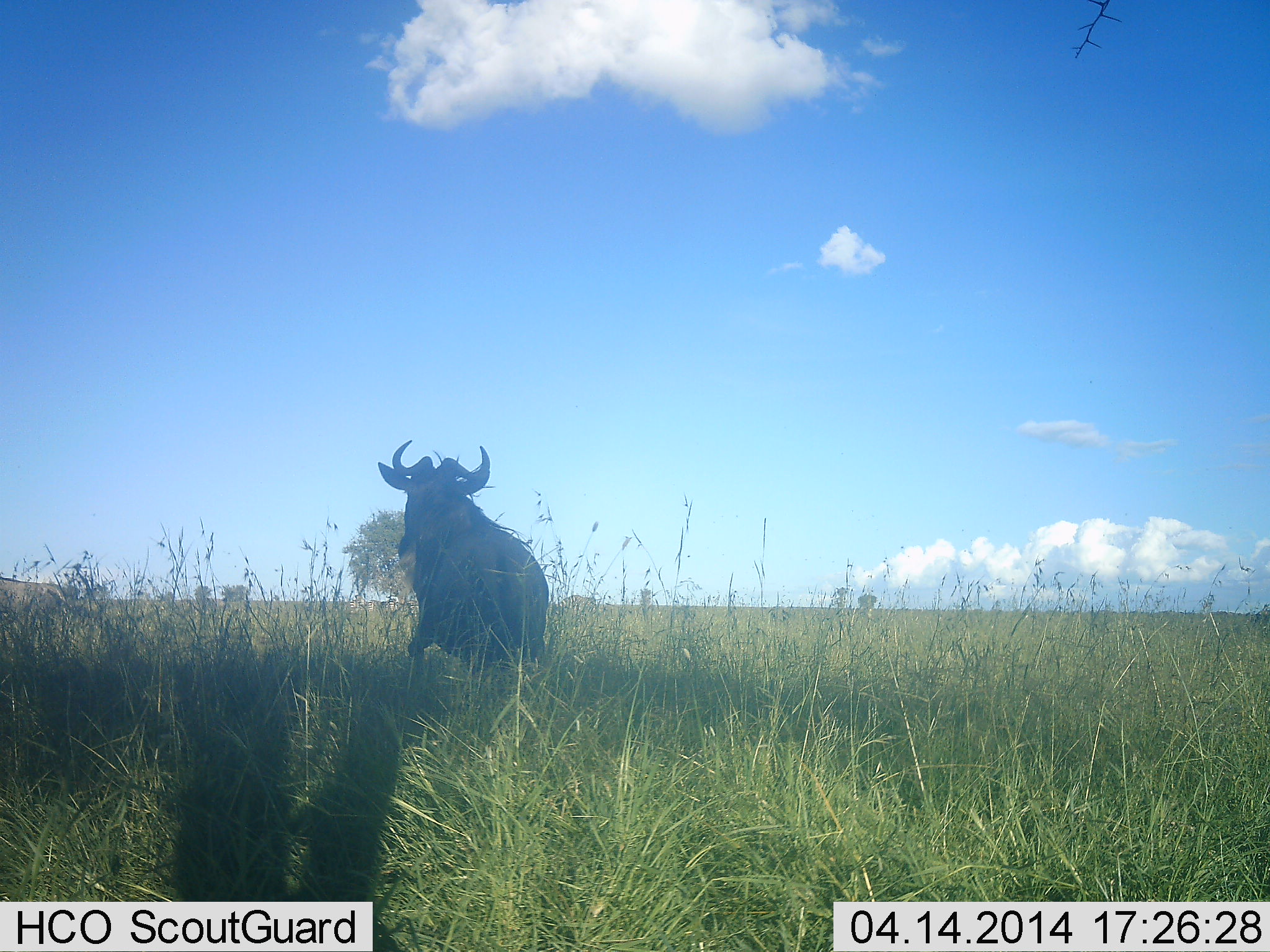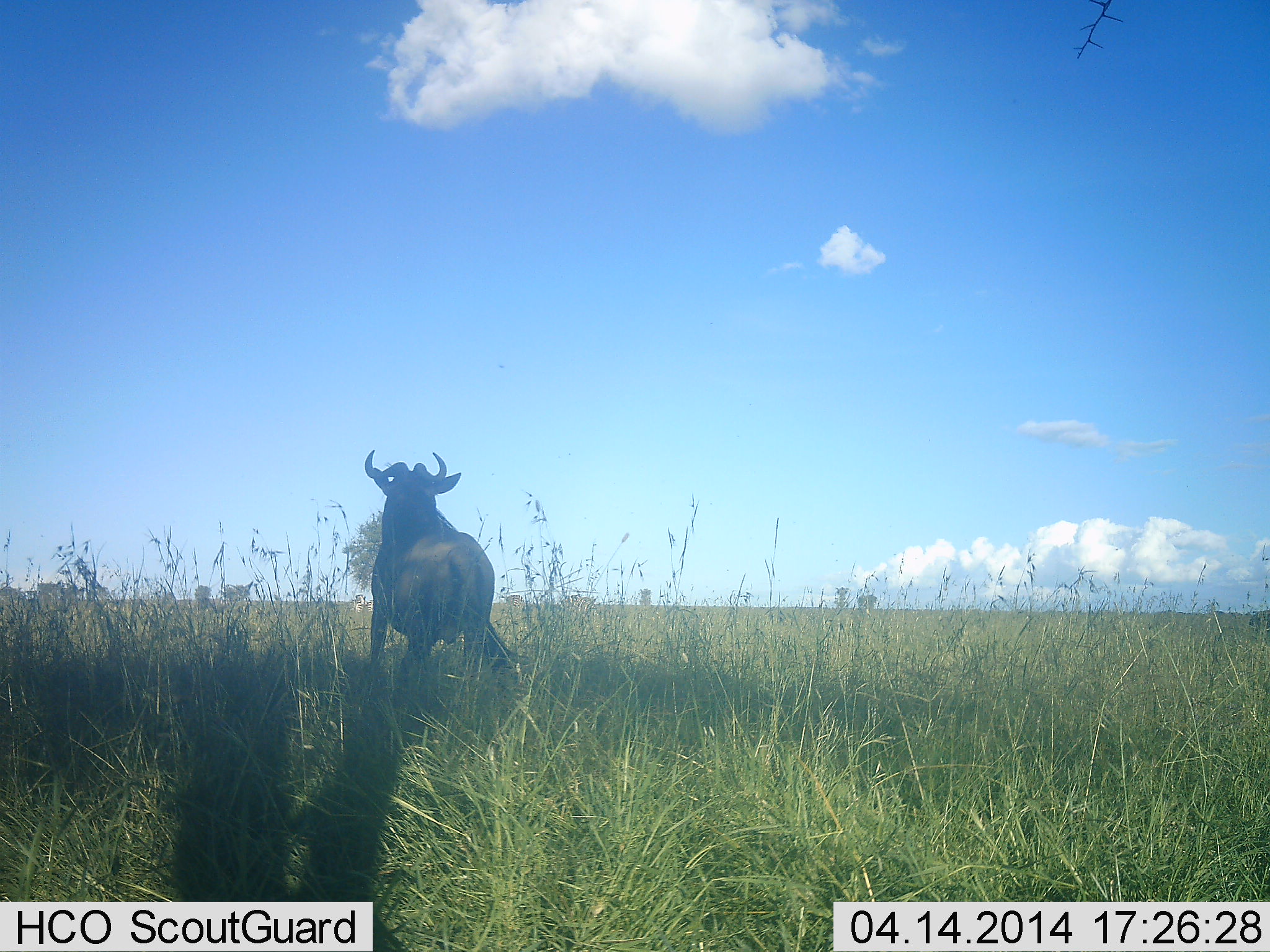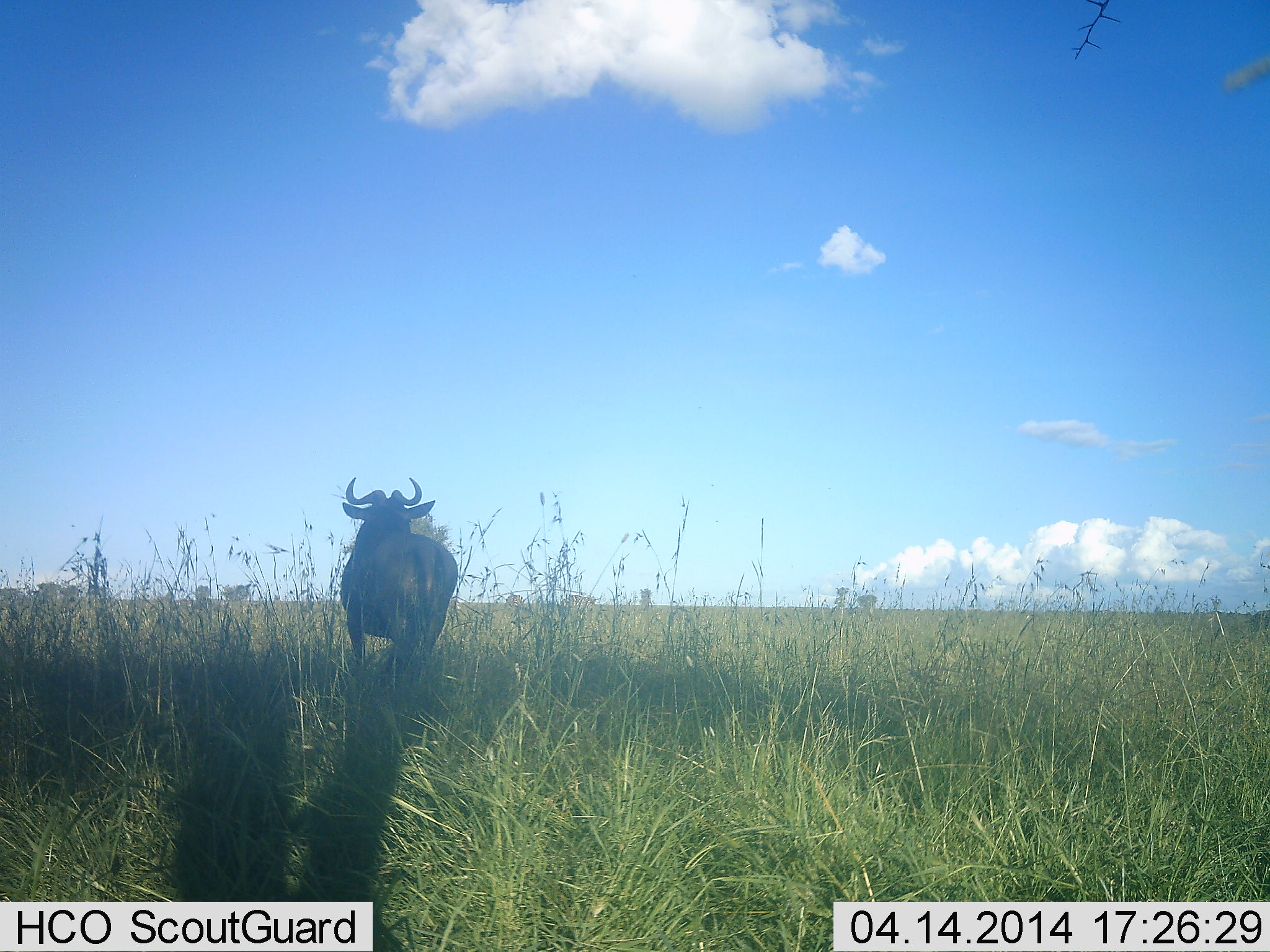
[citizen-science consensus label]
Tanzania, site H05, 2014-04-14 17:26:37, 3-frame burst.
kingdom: Animalia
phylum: Chordata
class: Mammalia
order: Artiodactyla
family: Bovidae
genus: Connochaetes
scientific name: Connochaetes taurinus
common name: blue wildebeest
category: wildebeest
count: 1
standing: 10%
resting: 0%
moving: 90%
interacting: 0%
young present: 0%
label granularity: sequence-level